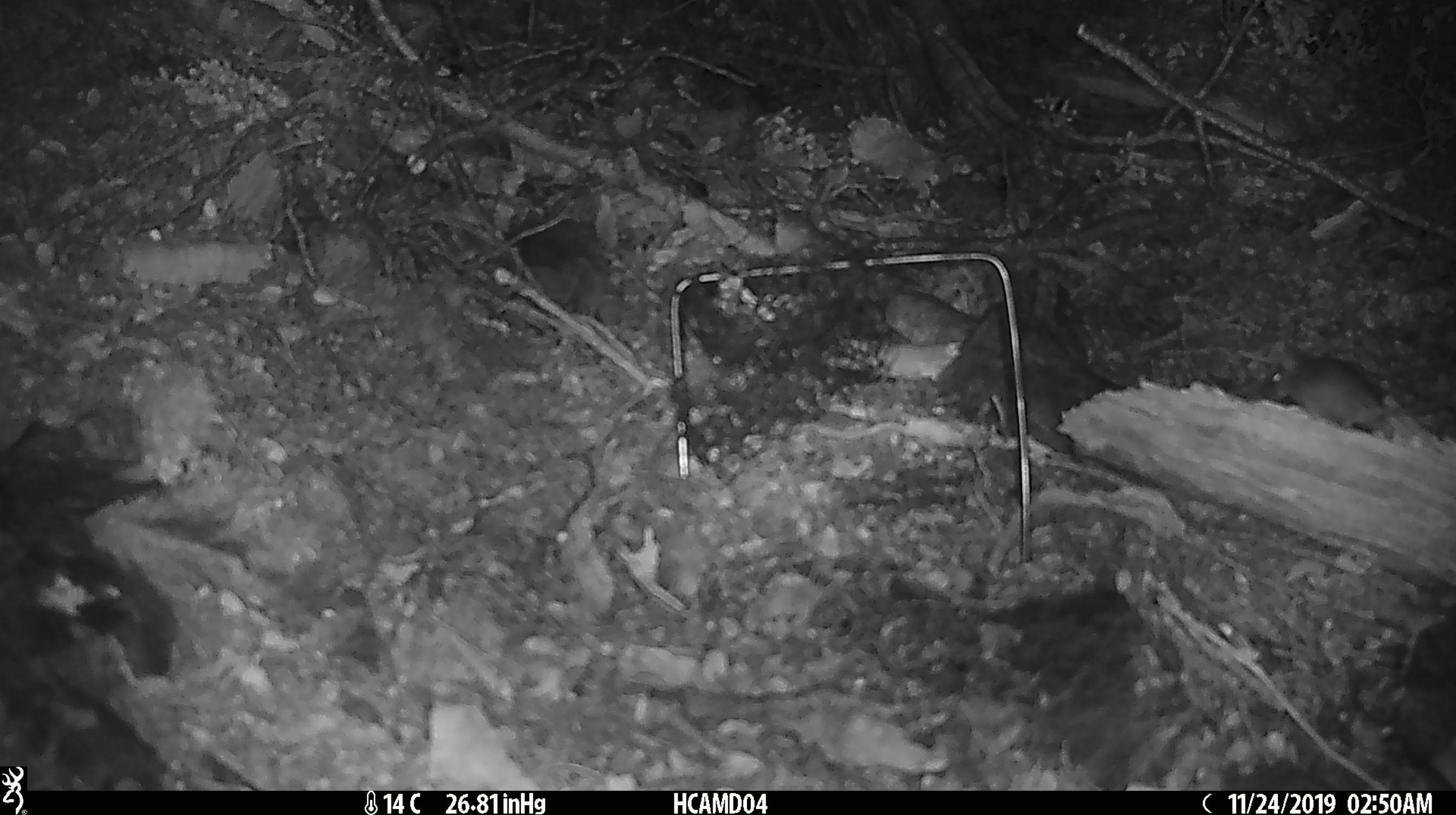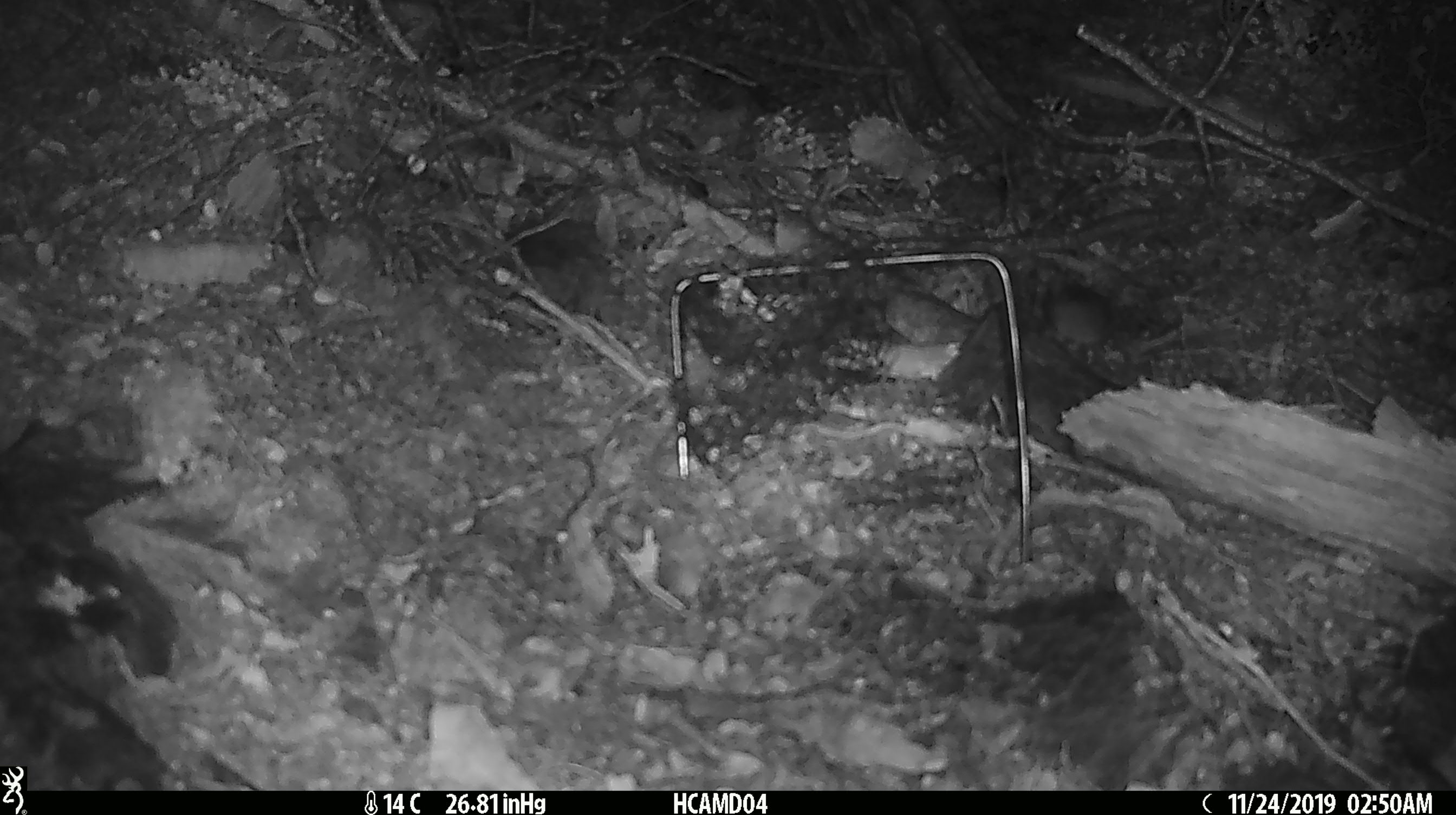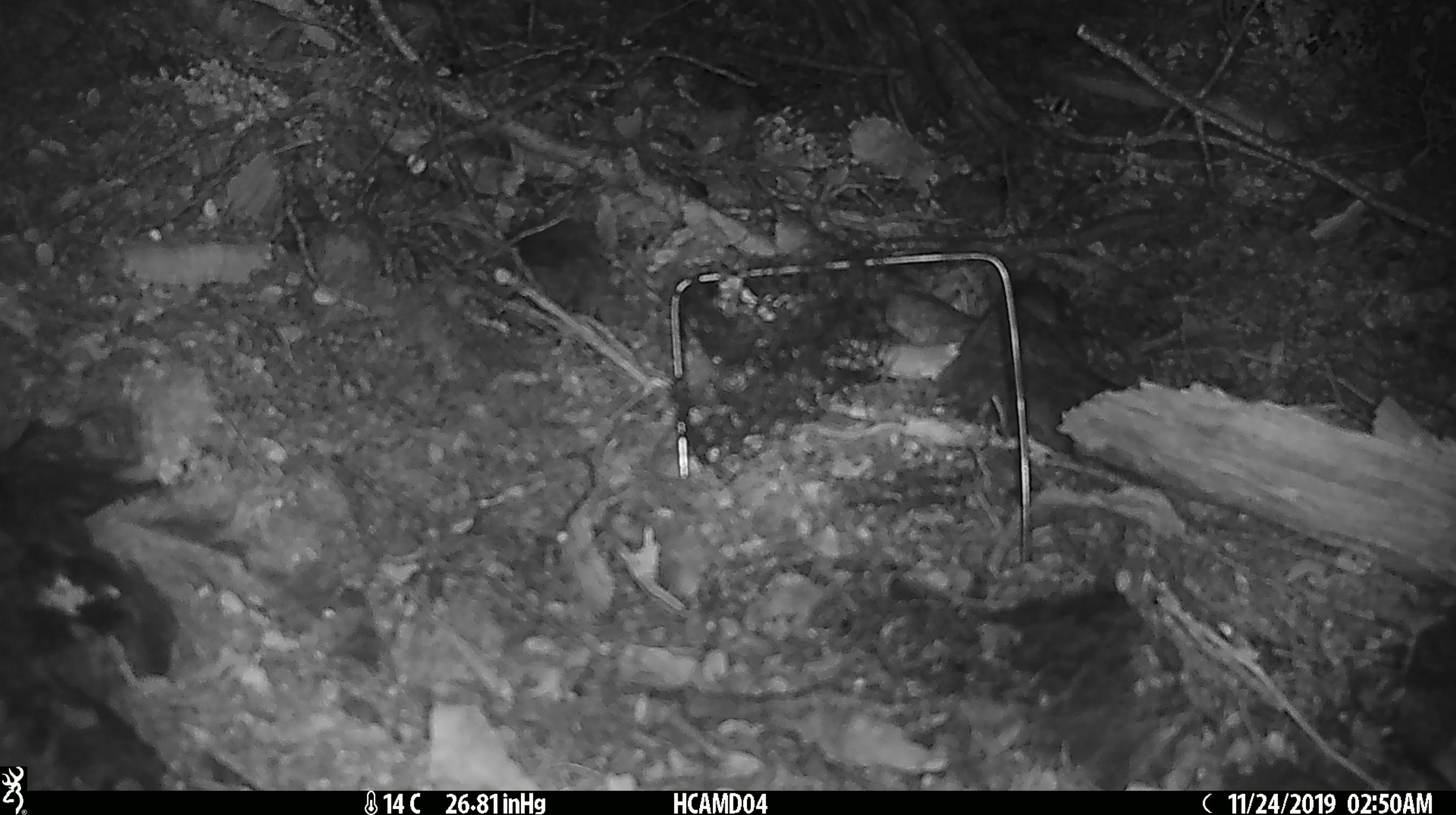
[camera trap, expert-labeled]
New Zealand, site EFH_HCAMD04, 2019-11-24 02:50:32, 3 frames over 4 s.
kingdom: Animalia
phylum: Chordata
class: Mammalia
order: Rodentia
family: Muridae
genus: Mus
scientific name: Mus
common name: mouse